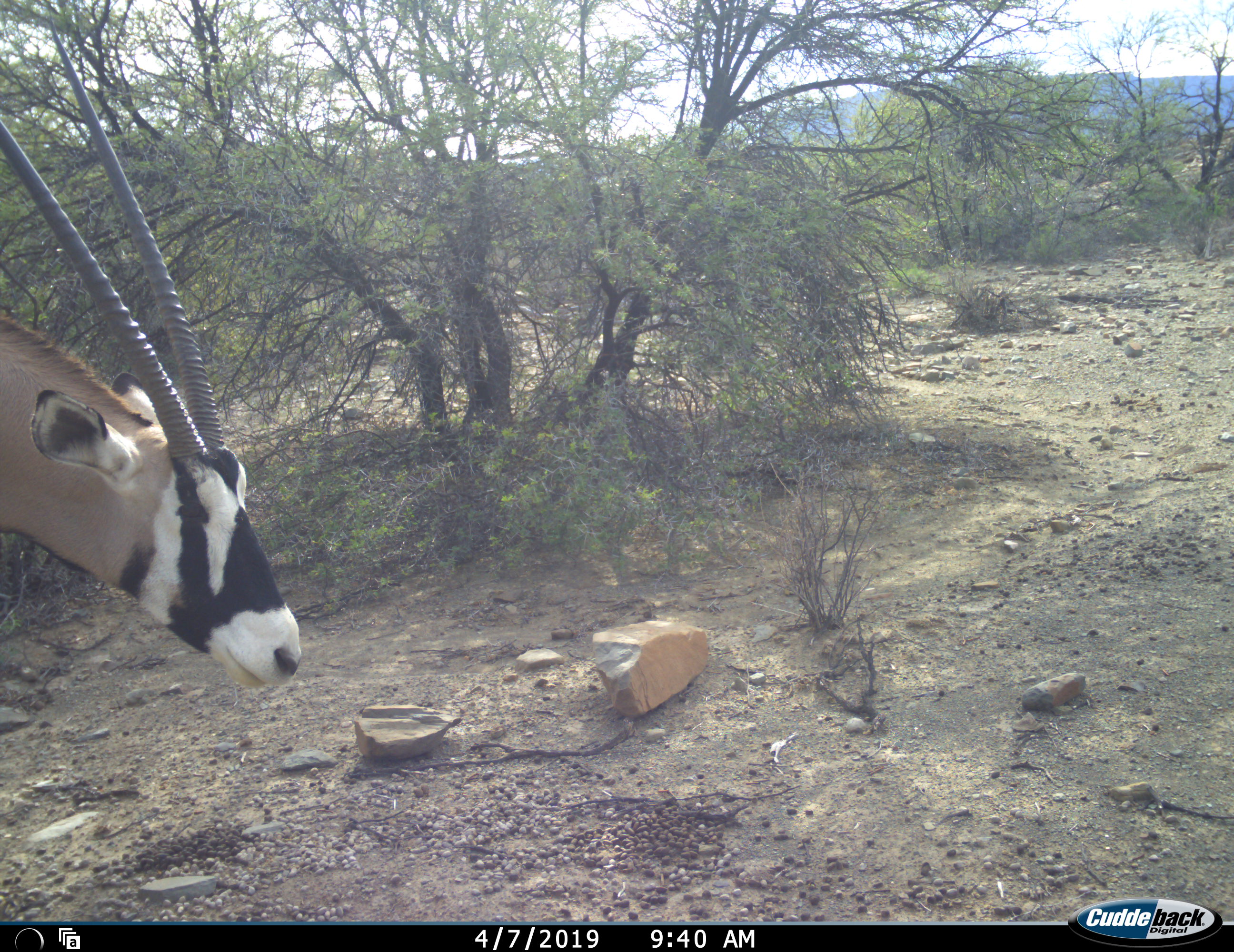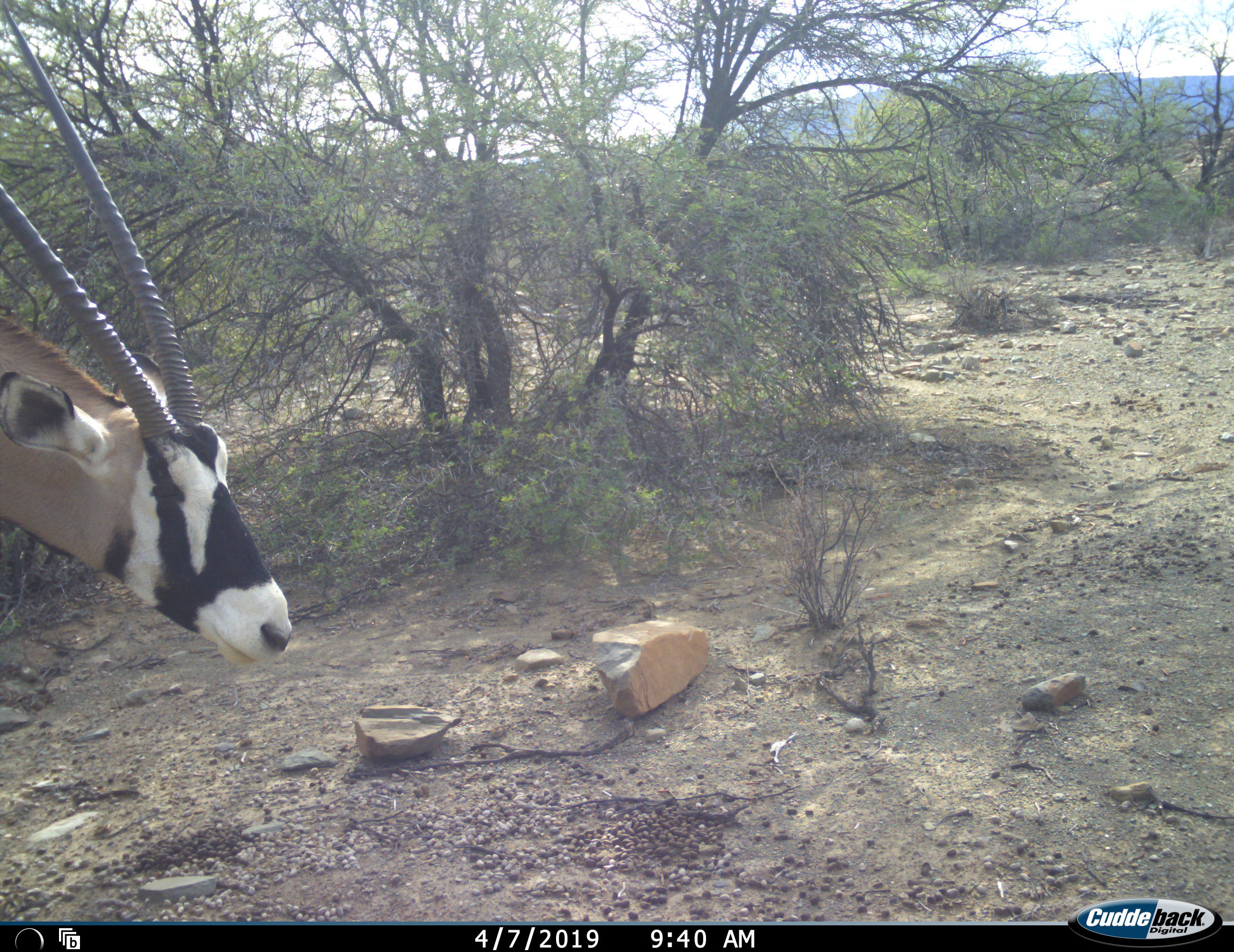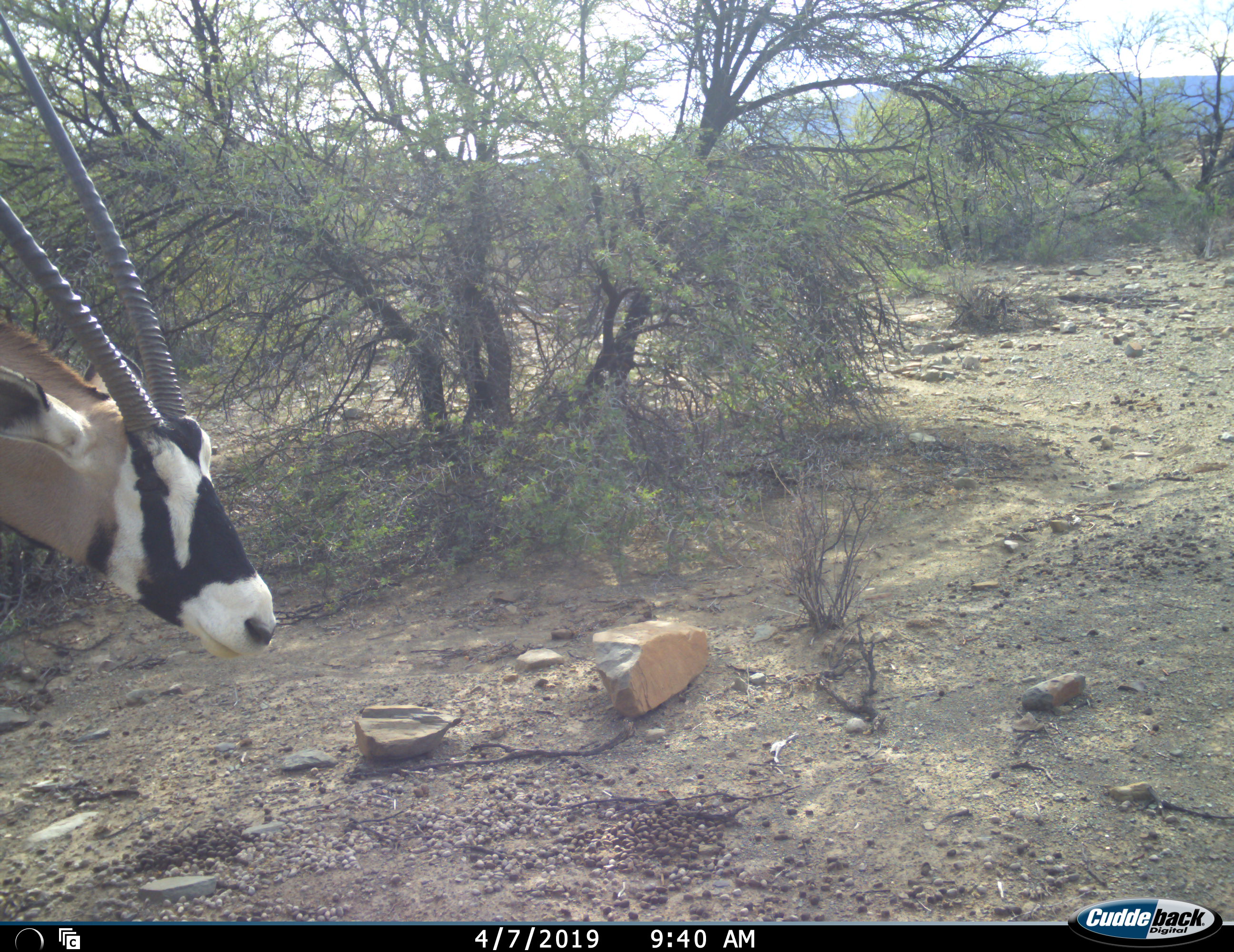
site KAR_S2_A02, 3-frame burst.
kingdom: Animalia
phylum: Chordata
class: Mammalia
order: Artiodactyla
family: Bovidae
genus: Oryx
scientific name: Oryx gazella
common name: gemsbok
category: oryx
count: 1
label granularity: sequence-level